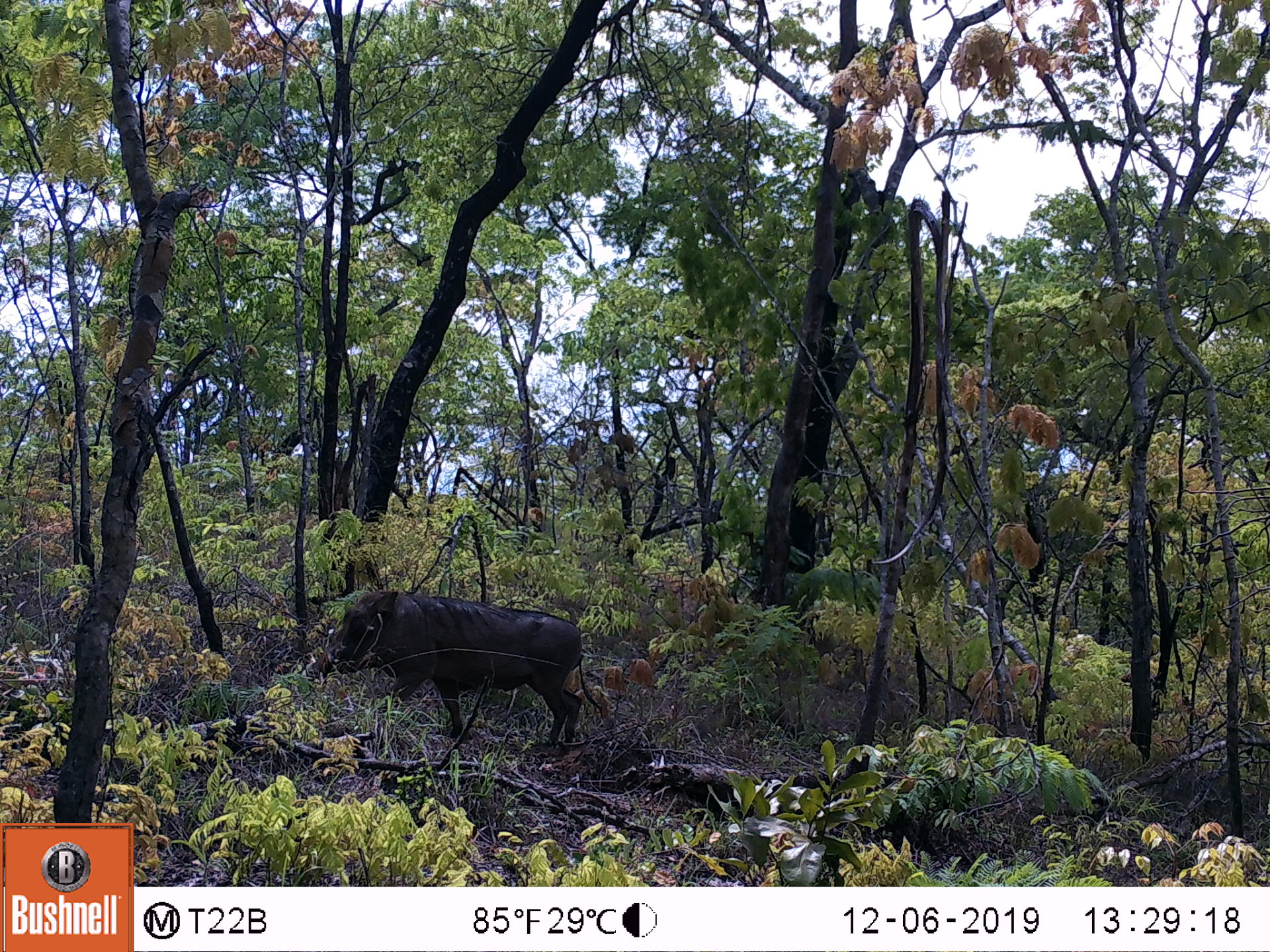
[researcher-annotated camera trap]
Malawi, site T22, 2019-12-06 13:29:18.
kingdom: Animalia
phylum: Chordata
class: Mammalia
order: Artiodactyla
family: Suidae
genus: Phacochoerus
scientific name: Phacochoerus africanus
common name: common warthog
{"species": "common warthog (Phacochoerus africanus)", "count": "1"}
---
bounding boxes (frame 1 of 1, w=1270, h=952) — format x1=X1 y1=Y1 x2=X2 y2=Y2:
common warthog: x1=310 y1=587 x2=587 y2=749